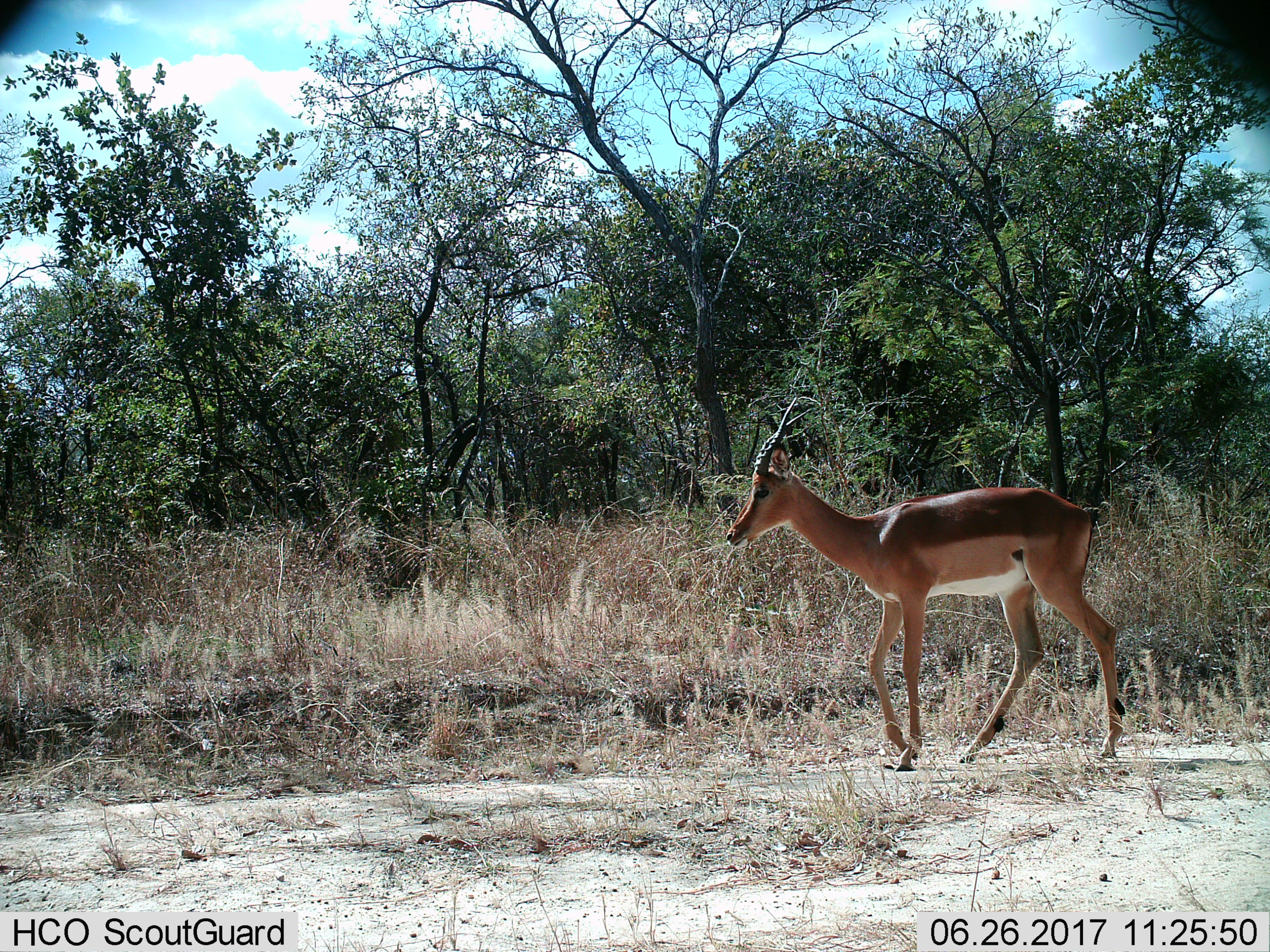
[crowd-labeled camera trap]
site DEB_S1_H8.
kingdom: Animalia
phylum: Chordata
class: Mammalia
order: Artiodactyla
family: Bovidae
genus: Aepyceros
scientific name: Aepyceros melampus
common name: impala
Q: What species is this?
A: Impala (Aepyceros melampus).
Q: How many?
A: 1.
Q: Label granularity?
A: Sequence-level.